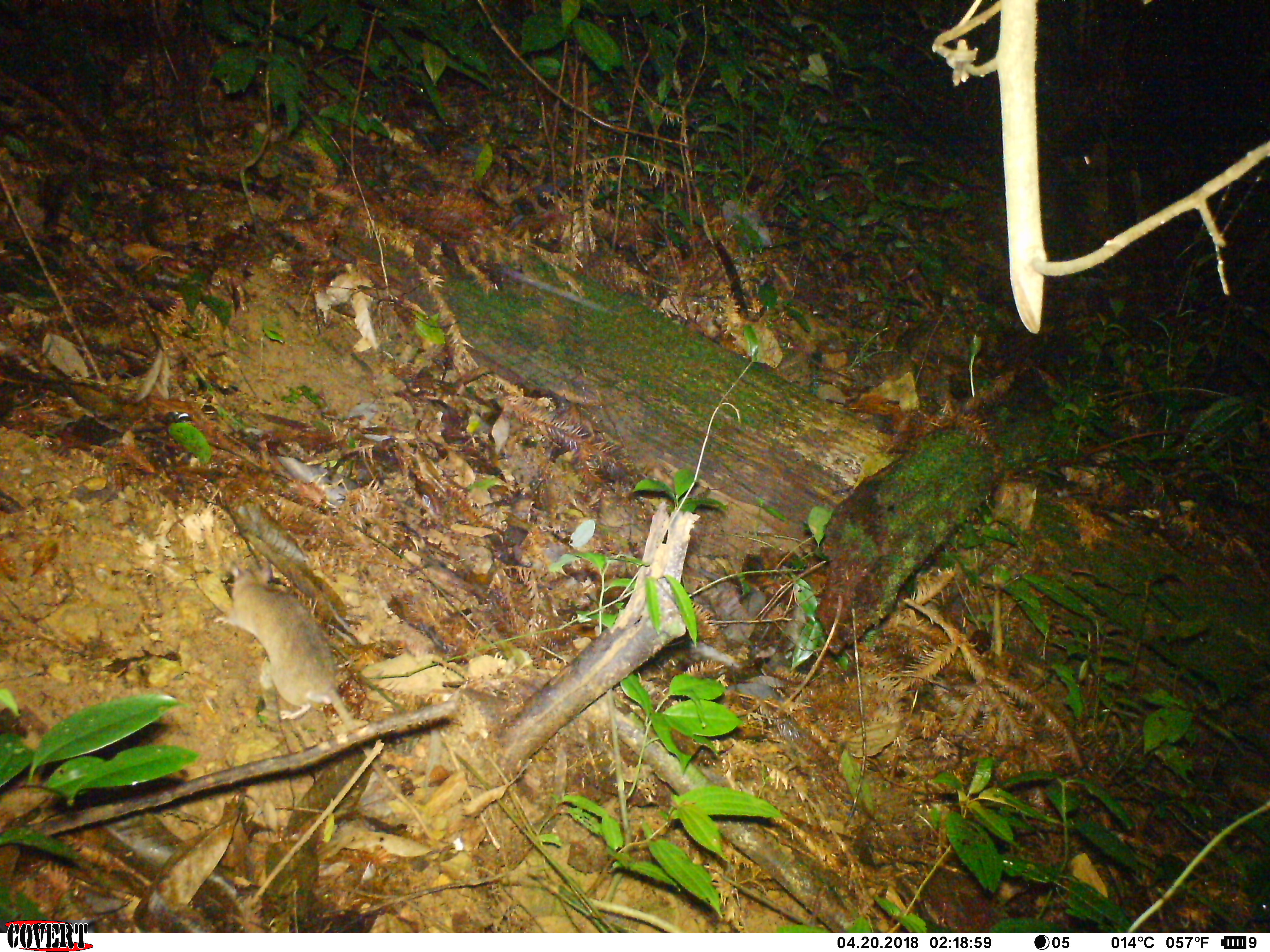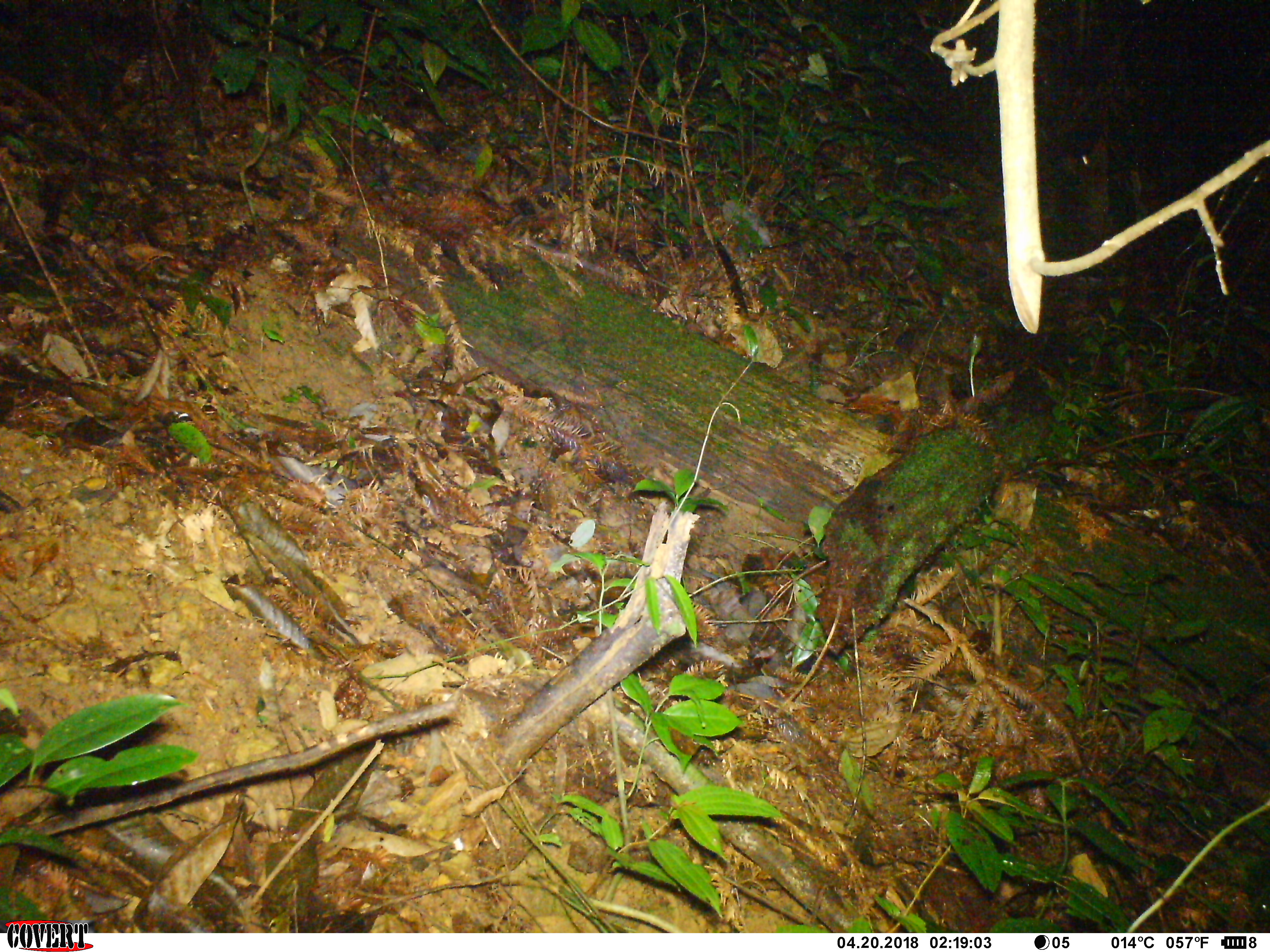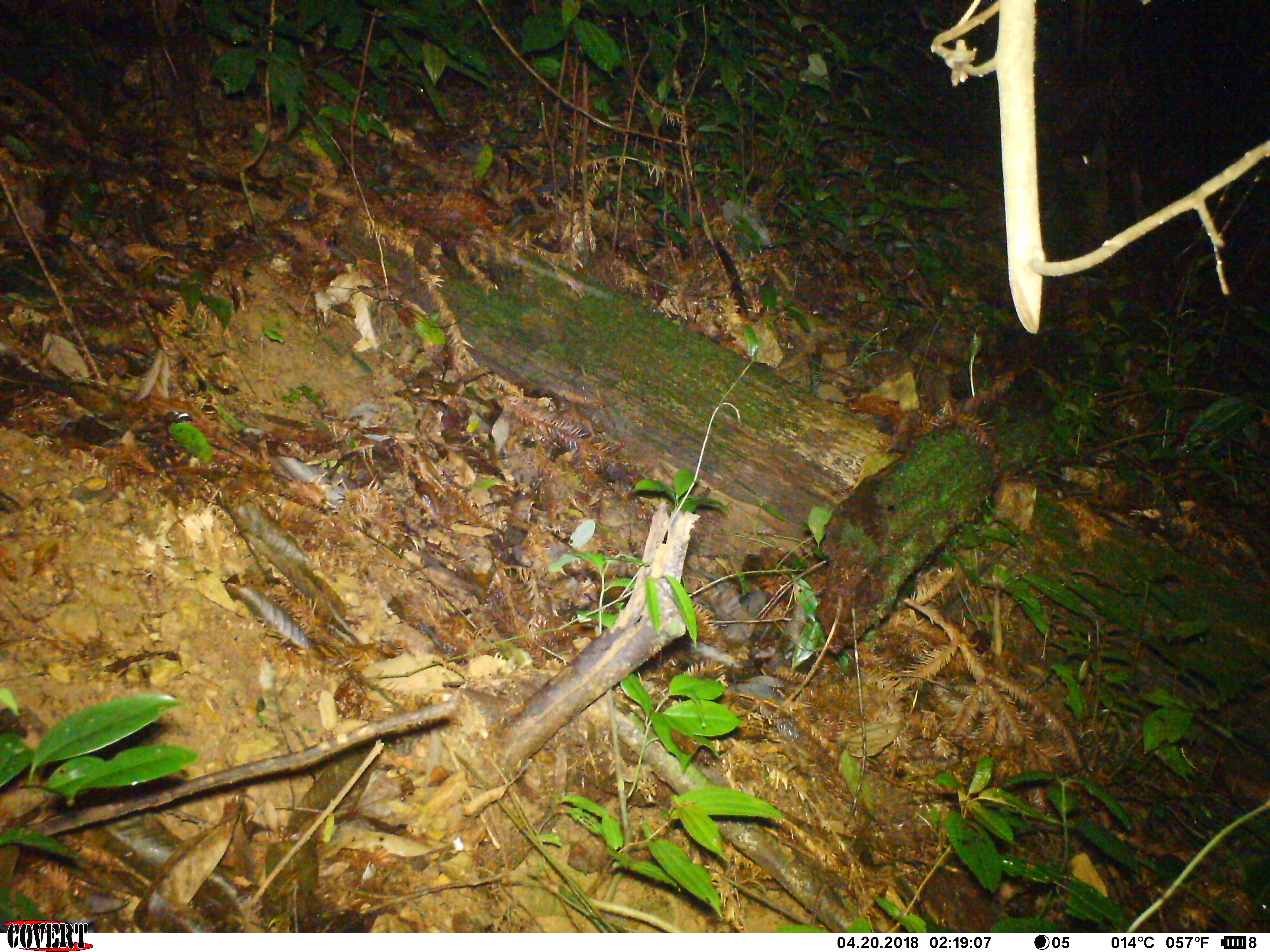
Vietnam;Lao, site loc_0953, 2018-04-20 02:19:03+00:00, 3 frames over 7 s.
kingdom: Animalia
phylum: Chordata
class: Mammalia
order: Rodentia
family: Muridae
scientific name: Muridae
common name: old-world mice and rats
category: unidentified murid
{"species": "unidentified murid (old-world mice and rats) (Muridae)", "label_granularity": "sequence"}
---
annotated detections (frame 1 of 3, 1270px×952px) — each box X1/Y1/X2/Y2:
unidentified murid: 213/560/435/843